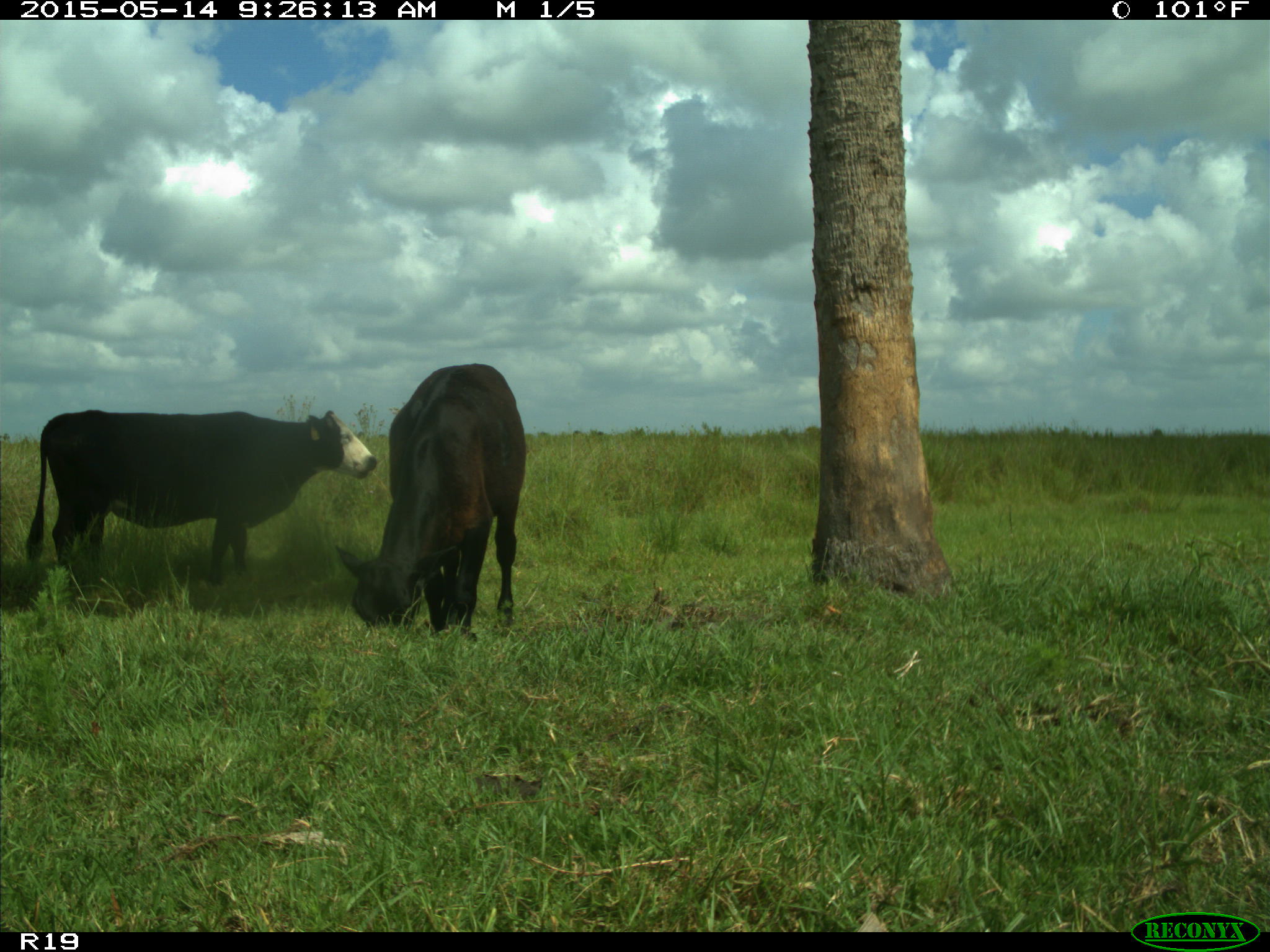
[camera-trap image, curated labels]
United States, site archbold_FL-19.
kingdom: Animalia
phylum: Chordata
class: Mammalia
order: Artiodactyla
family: Bovidae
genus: Bos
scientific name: Bos taurus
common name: domestic cow